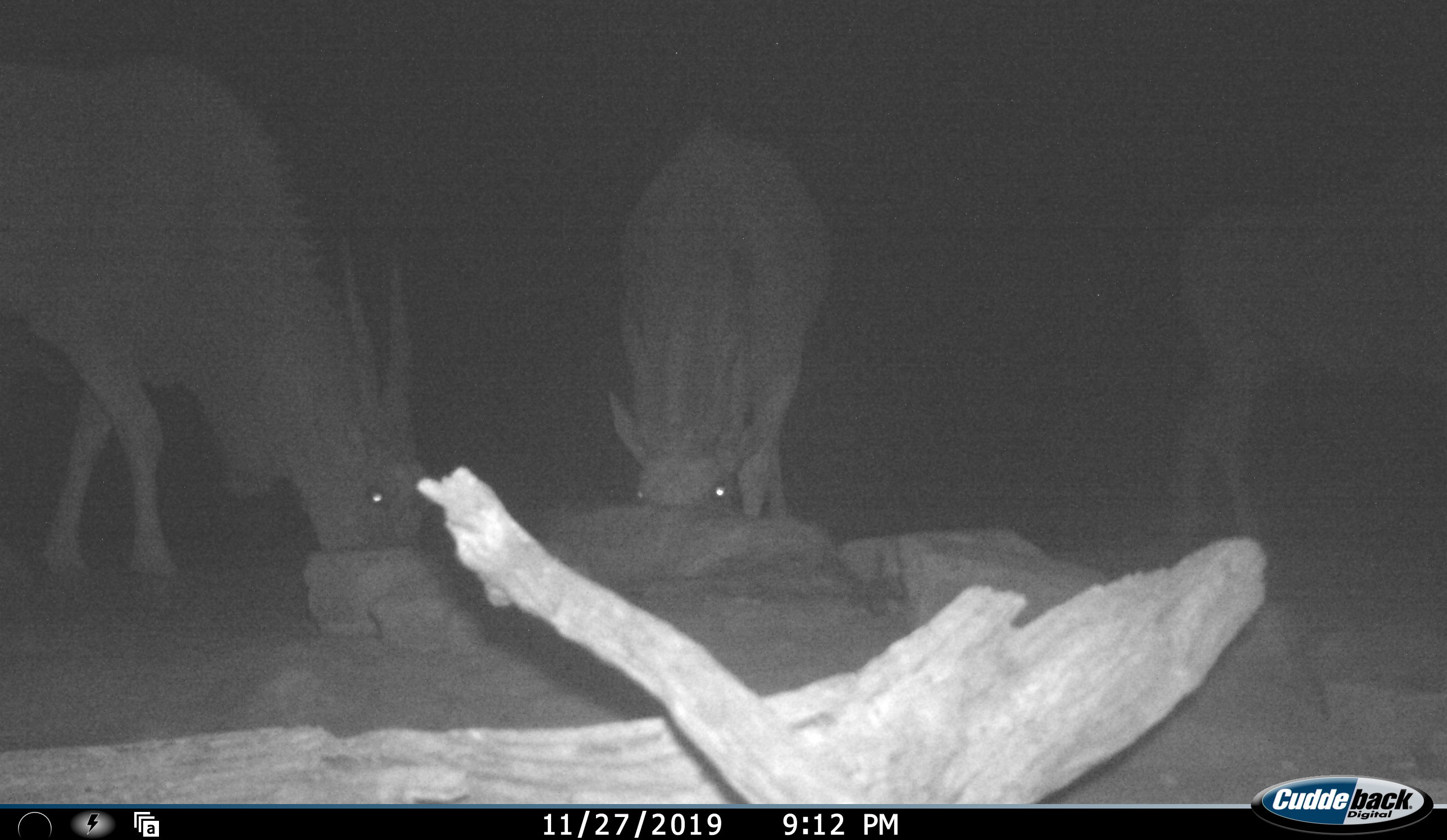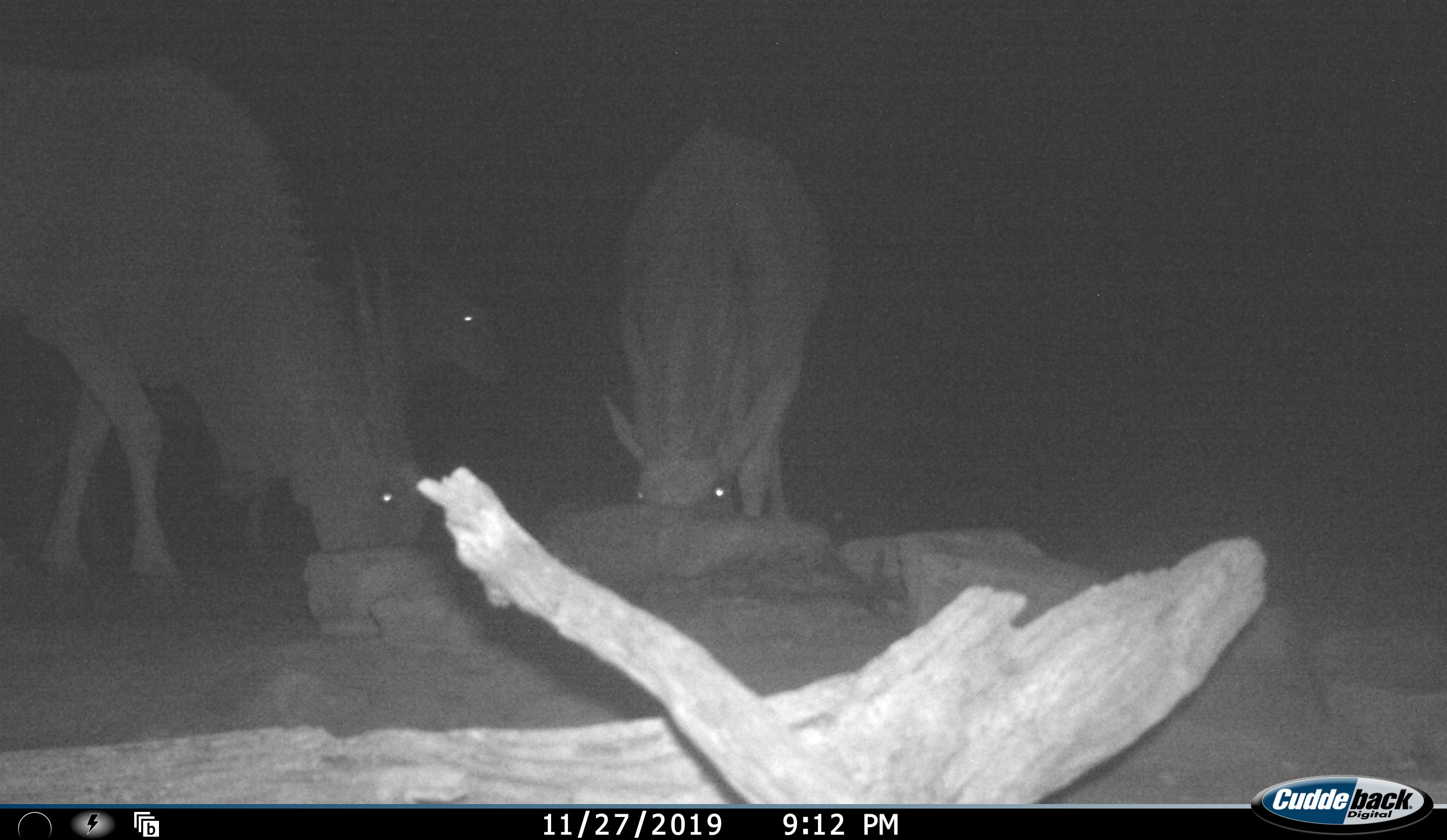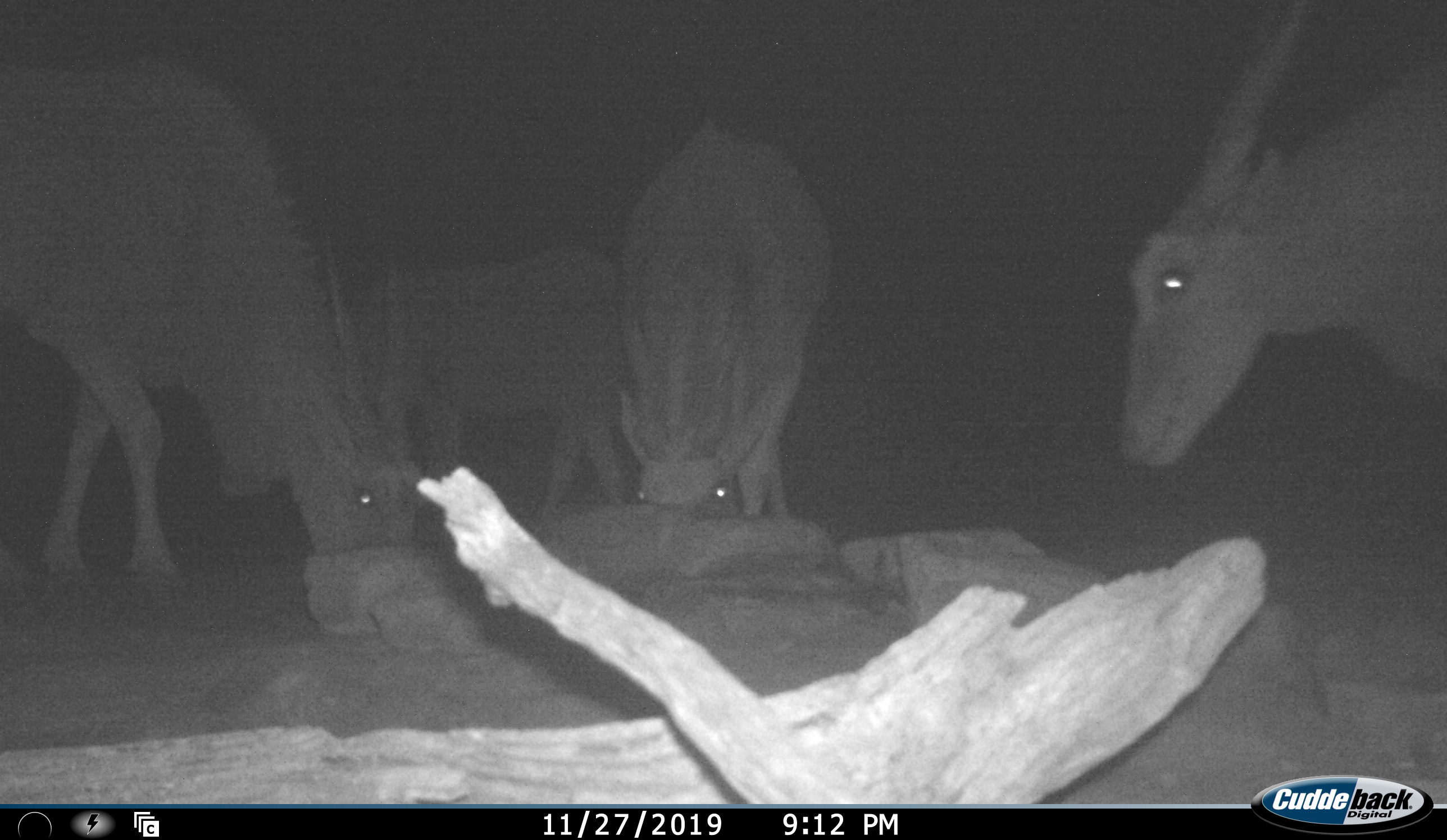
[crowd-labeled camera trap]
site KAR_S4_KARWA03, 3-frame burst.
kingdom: Animalia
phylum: Chordata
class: Mammalia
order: Artiodactyla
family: Bovidae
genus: Tragelaphus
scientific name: Tragelaphus oryx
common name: eland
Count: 4.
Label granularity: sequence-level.